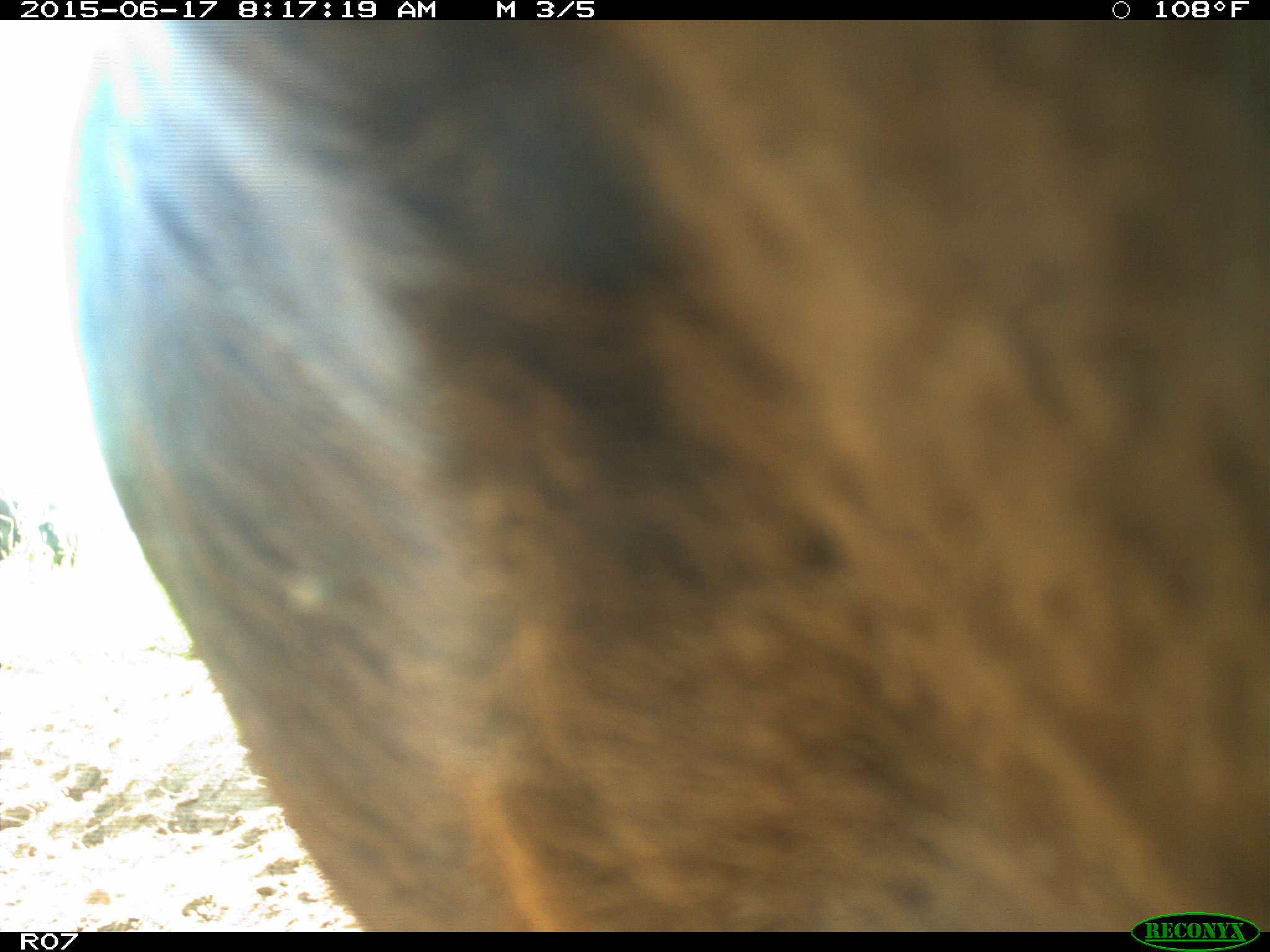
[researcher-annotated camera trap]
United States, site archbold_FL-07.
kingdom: Animalia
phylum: Chordata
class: Mammalia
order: Artiodactyla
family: Bovidae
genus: Bos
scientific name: Bos taurus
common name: domestic cow